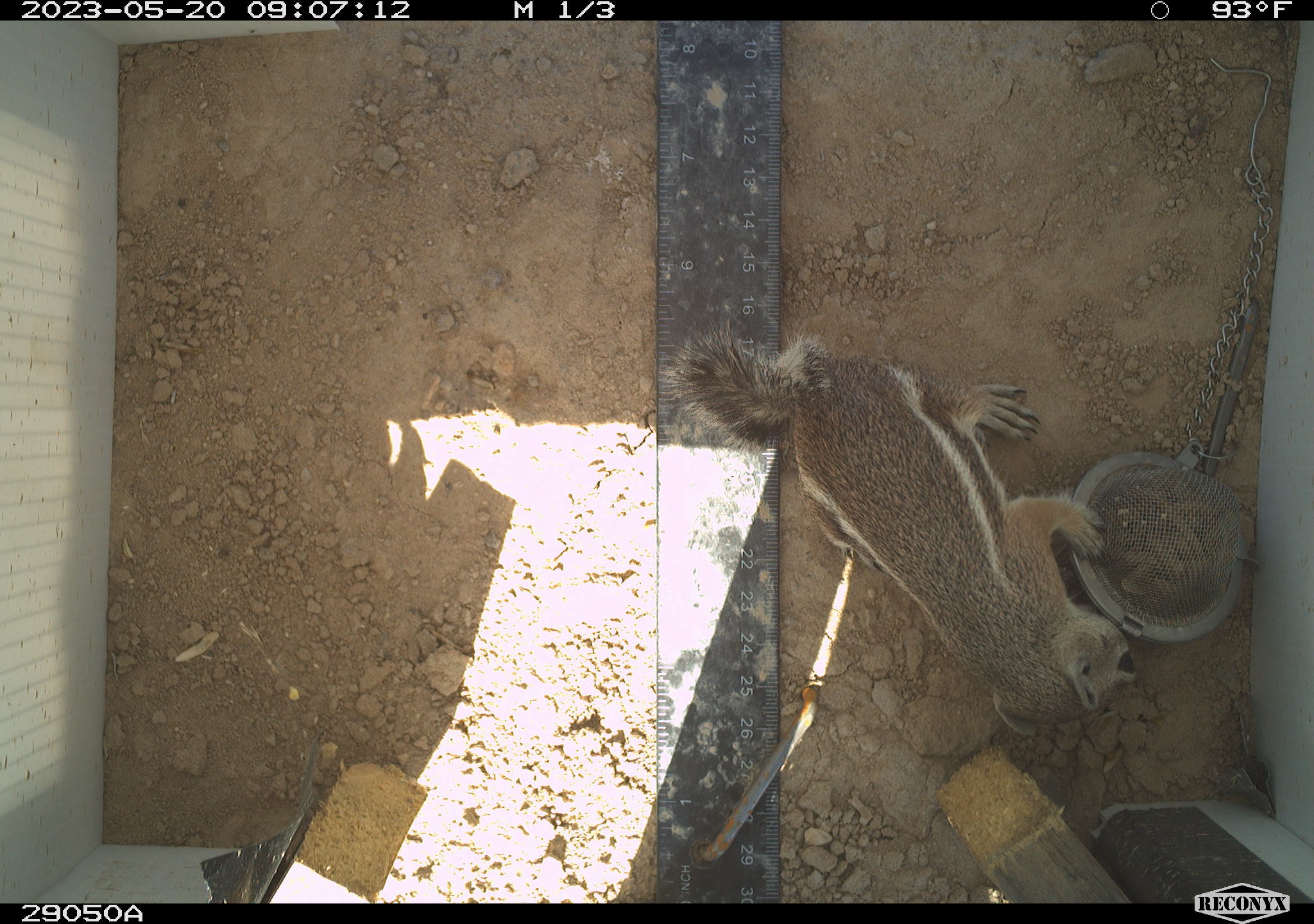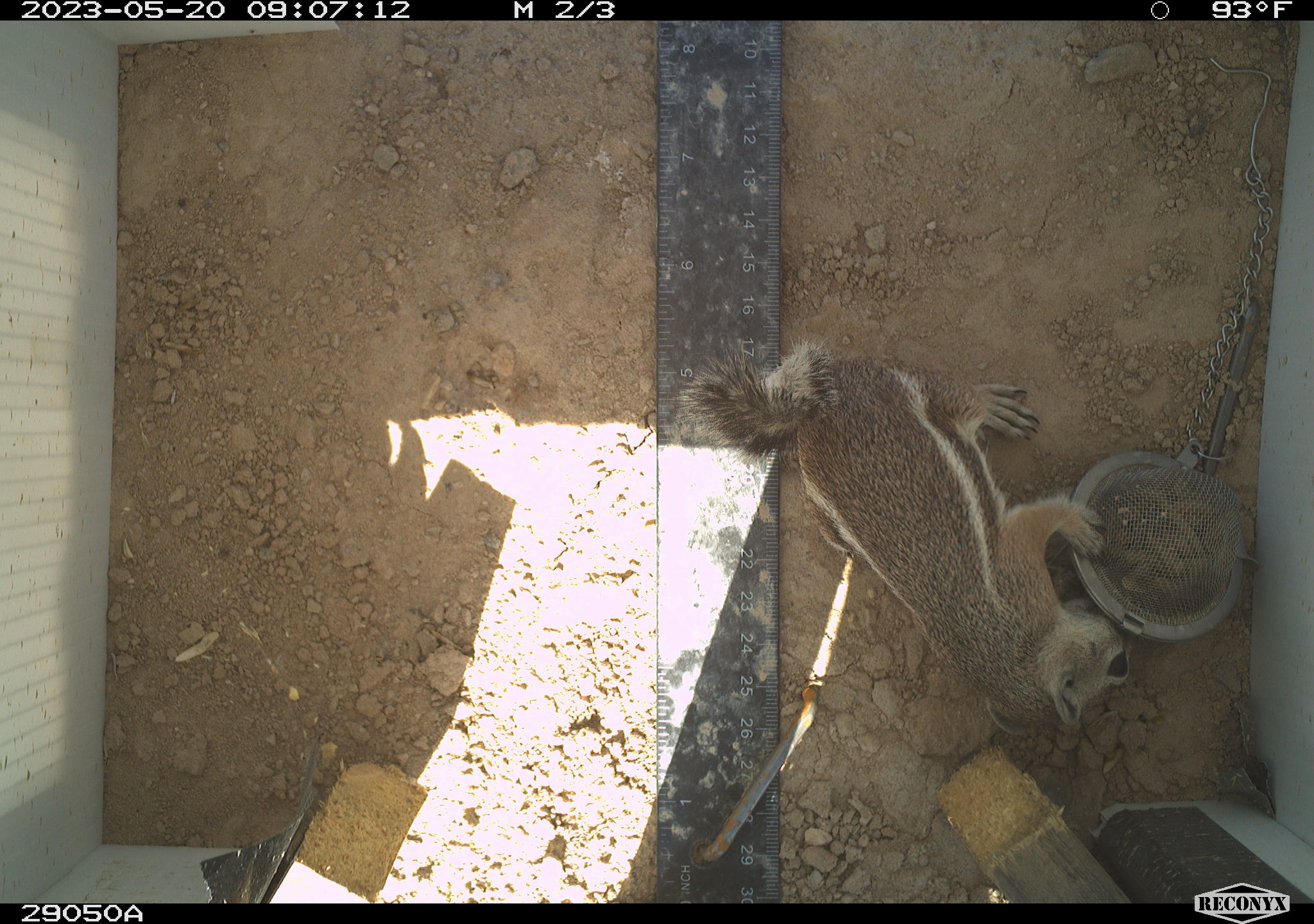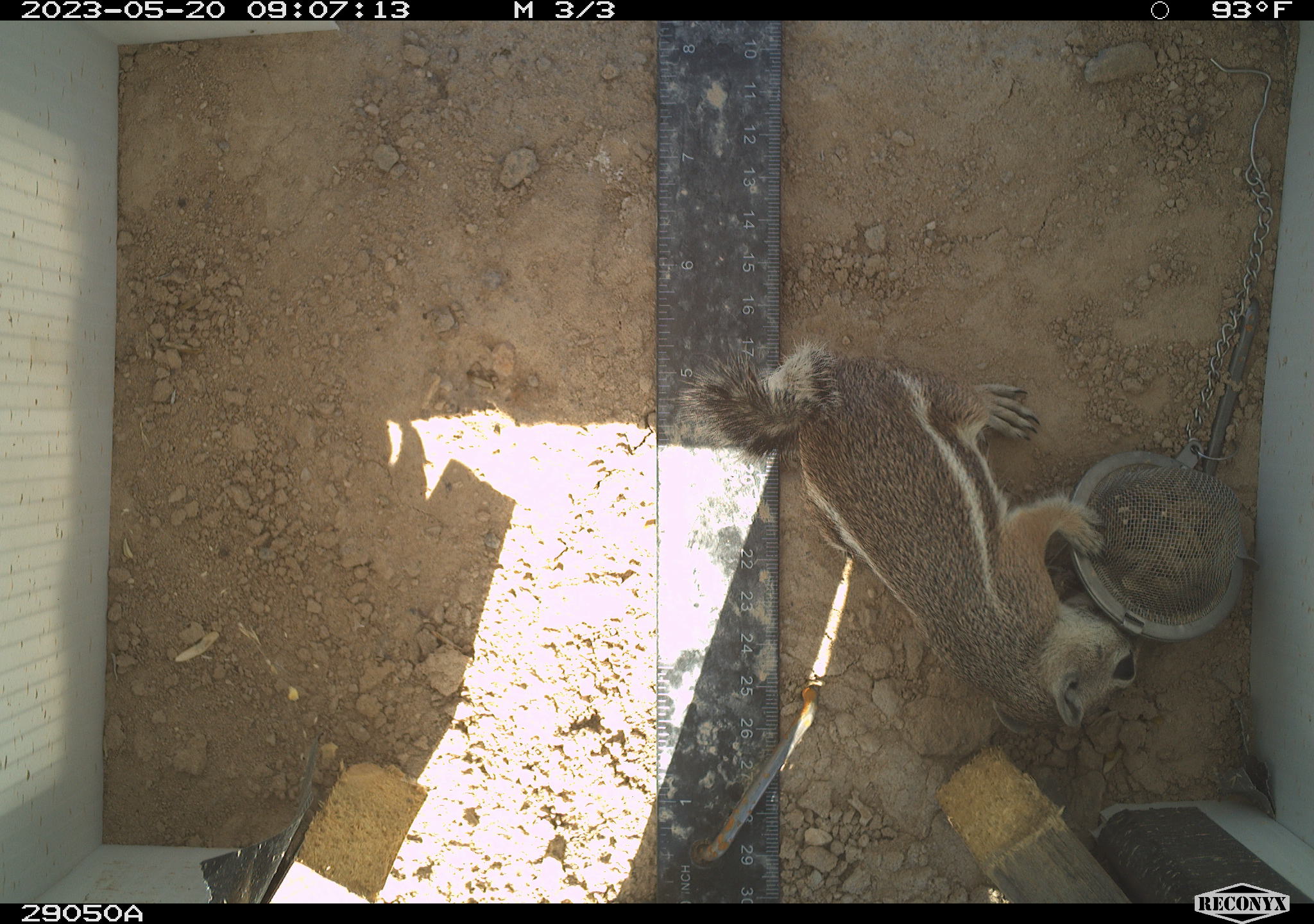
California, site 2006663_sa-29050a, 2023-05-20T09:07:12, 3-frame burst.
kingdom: Animalia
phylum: Chordata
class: Mammalia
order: Rodentia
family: Sciuridae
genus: Ammospermophilus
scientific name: Ammospermophilus leucurus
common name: white-tailed antelope squirrel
White-tailed antelope squirrel (Ammospermophilus leucurus).